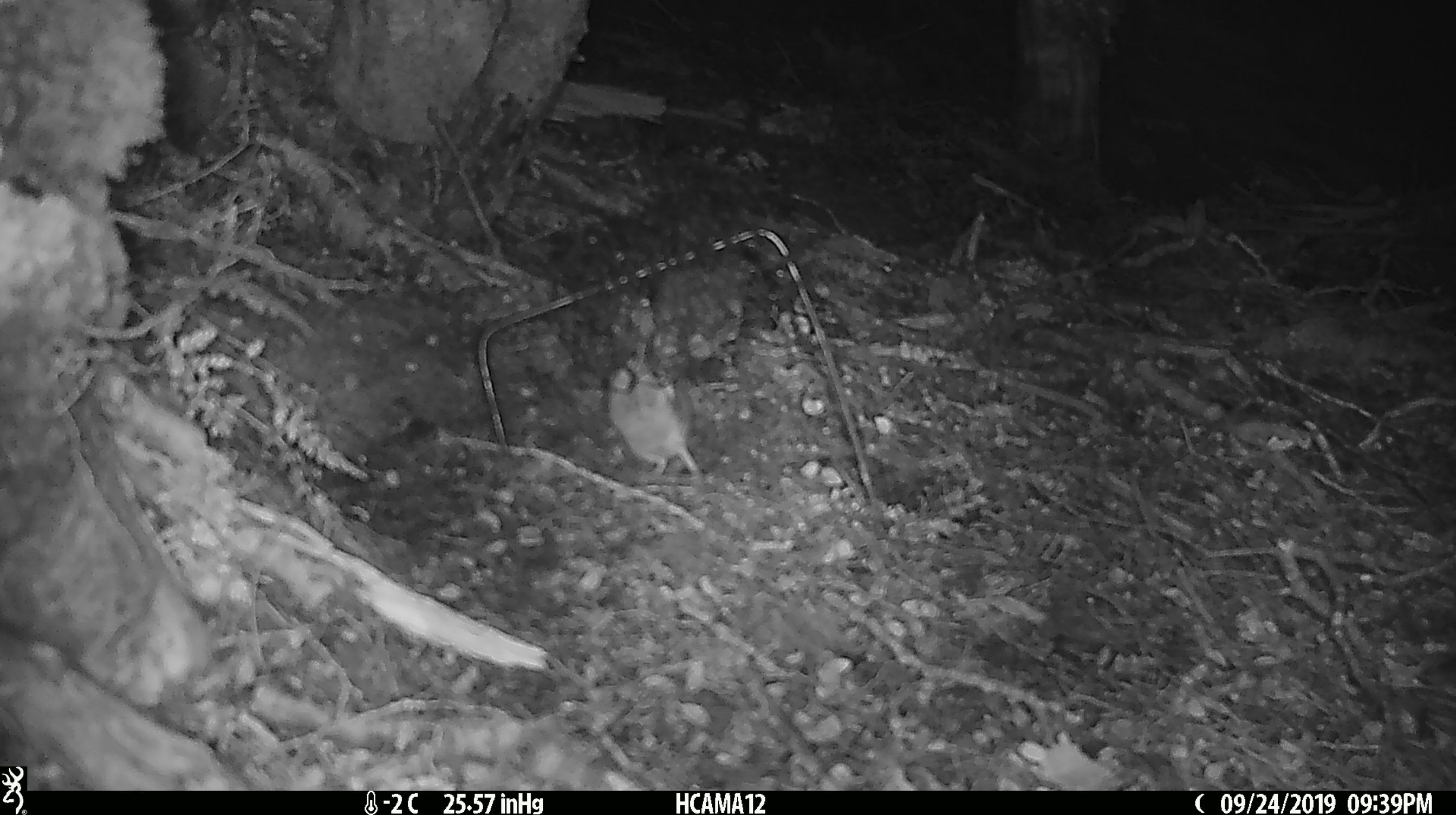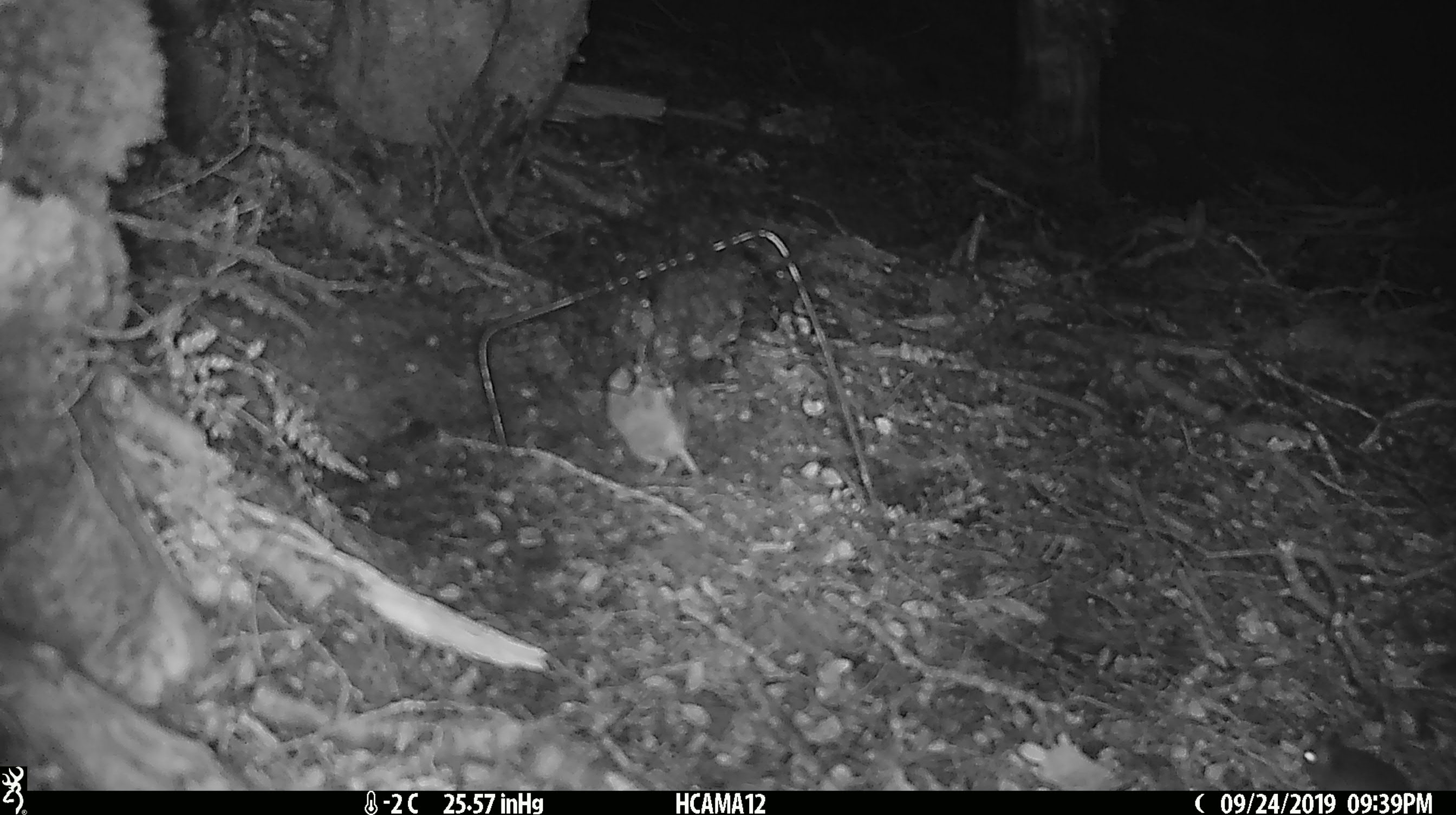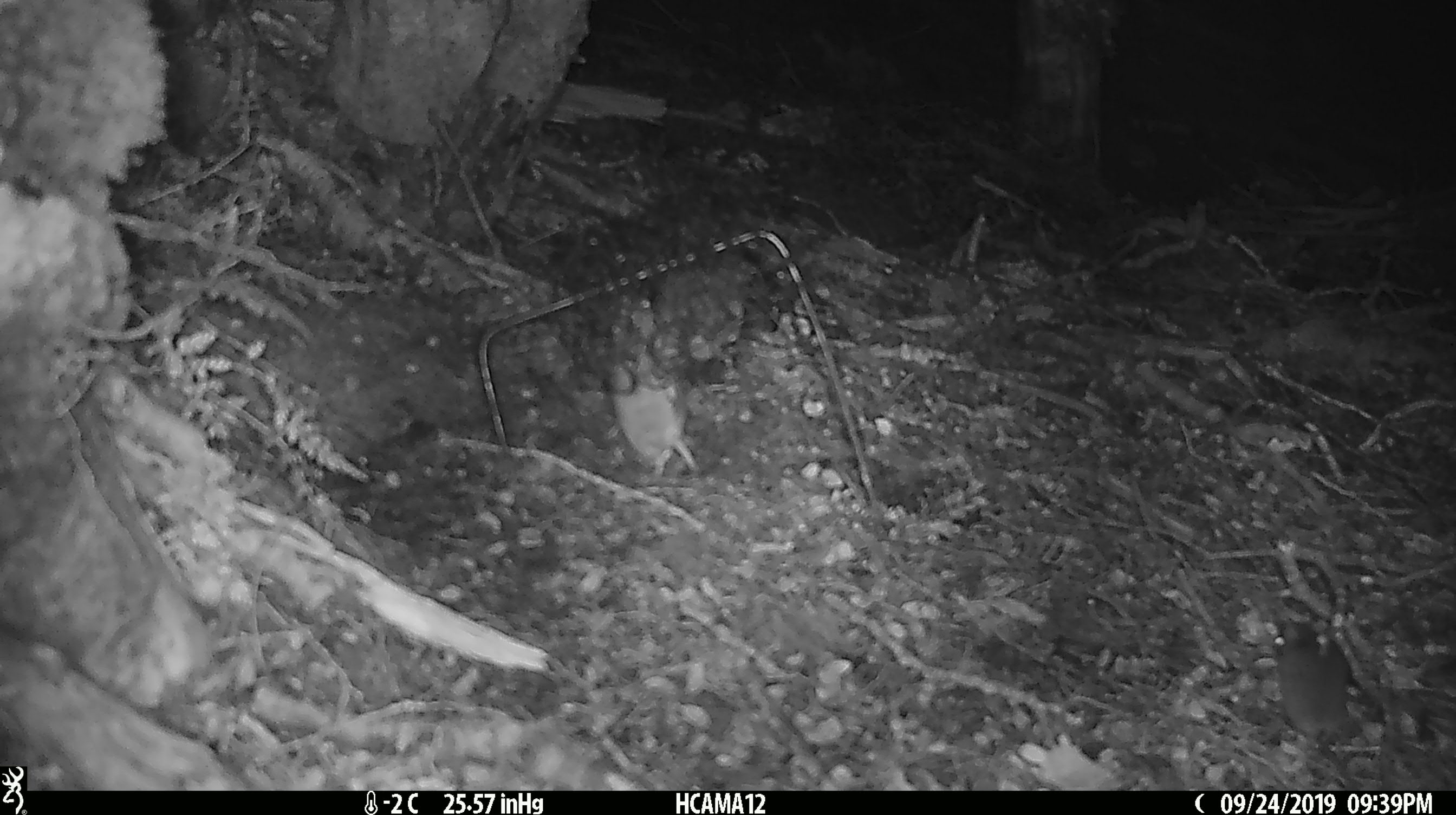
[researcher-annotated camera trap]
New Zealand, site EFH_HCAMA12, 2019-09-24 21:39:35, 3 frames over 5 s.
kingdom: Animalia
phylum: Chordata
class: Mammalia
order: Rodentia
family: Muridae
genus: Mus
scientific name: Mus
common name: mouse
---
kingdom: Animalia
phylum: Chordata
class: Mammalia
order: Rodentia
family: Muridae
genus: Rattus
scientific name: Rattus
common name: rat